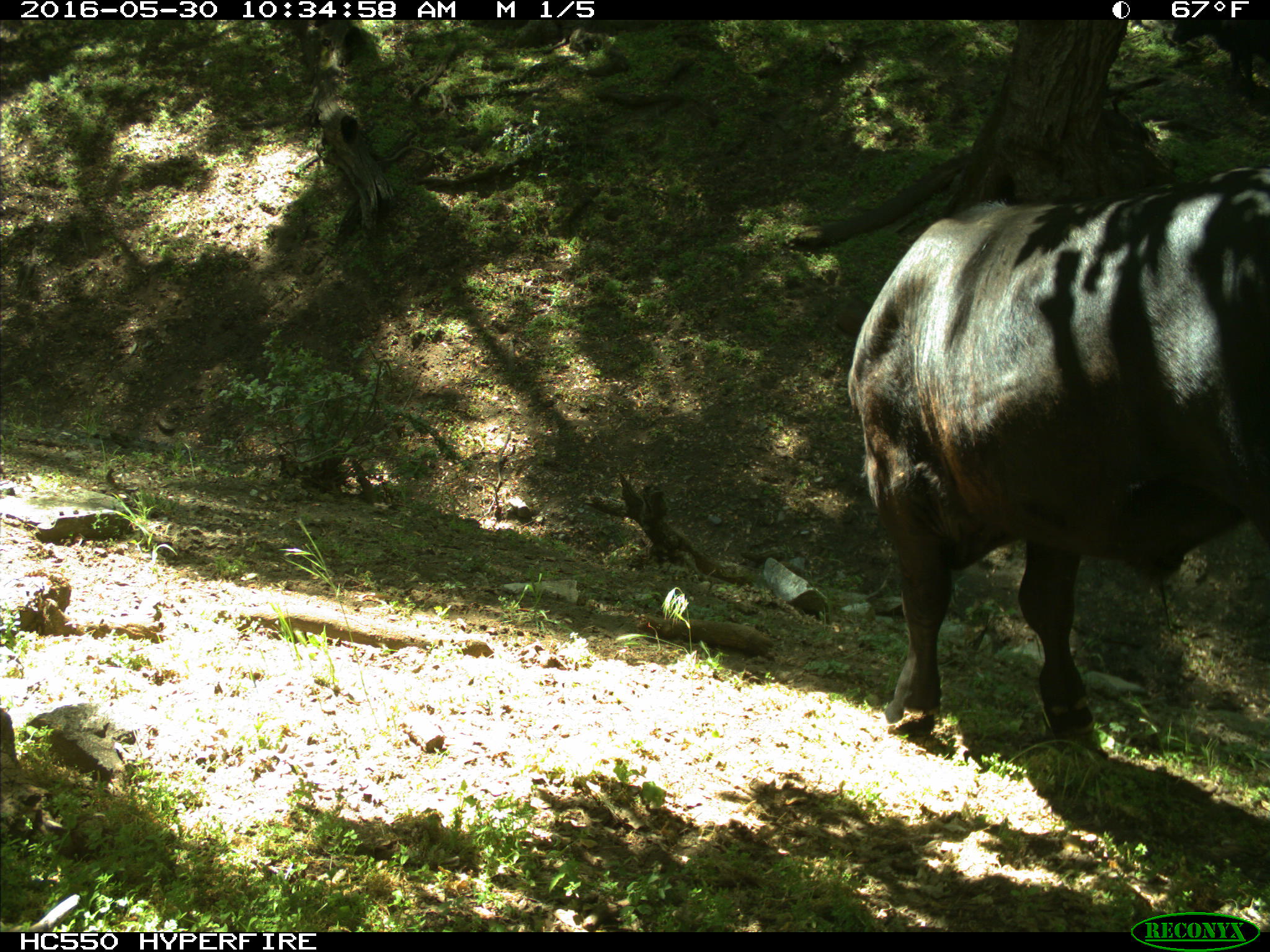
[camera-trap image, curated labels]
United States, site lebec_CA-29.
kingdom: Animalia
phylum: Chordata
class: Mammalia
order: Artiodactyla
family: Bovidae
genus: Bos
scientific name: Bos taurus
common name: domestic cow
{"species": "Bos taurus (domestic cow)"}